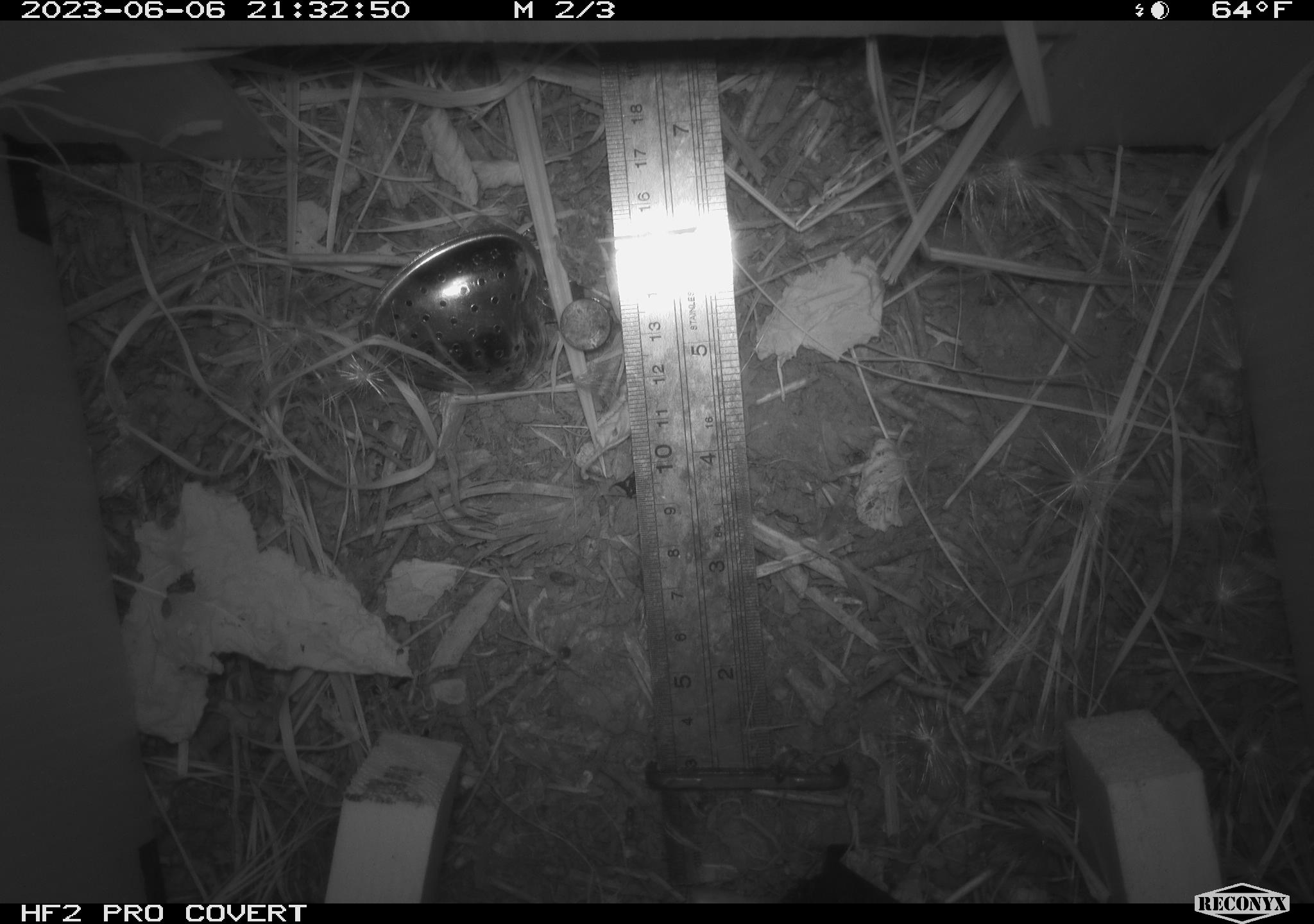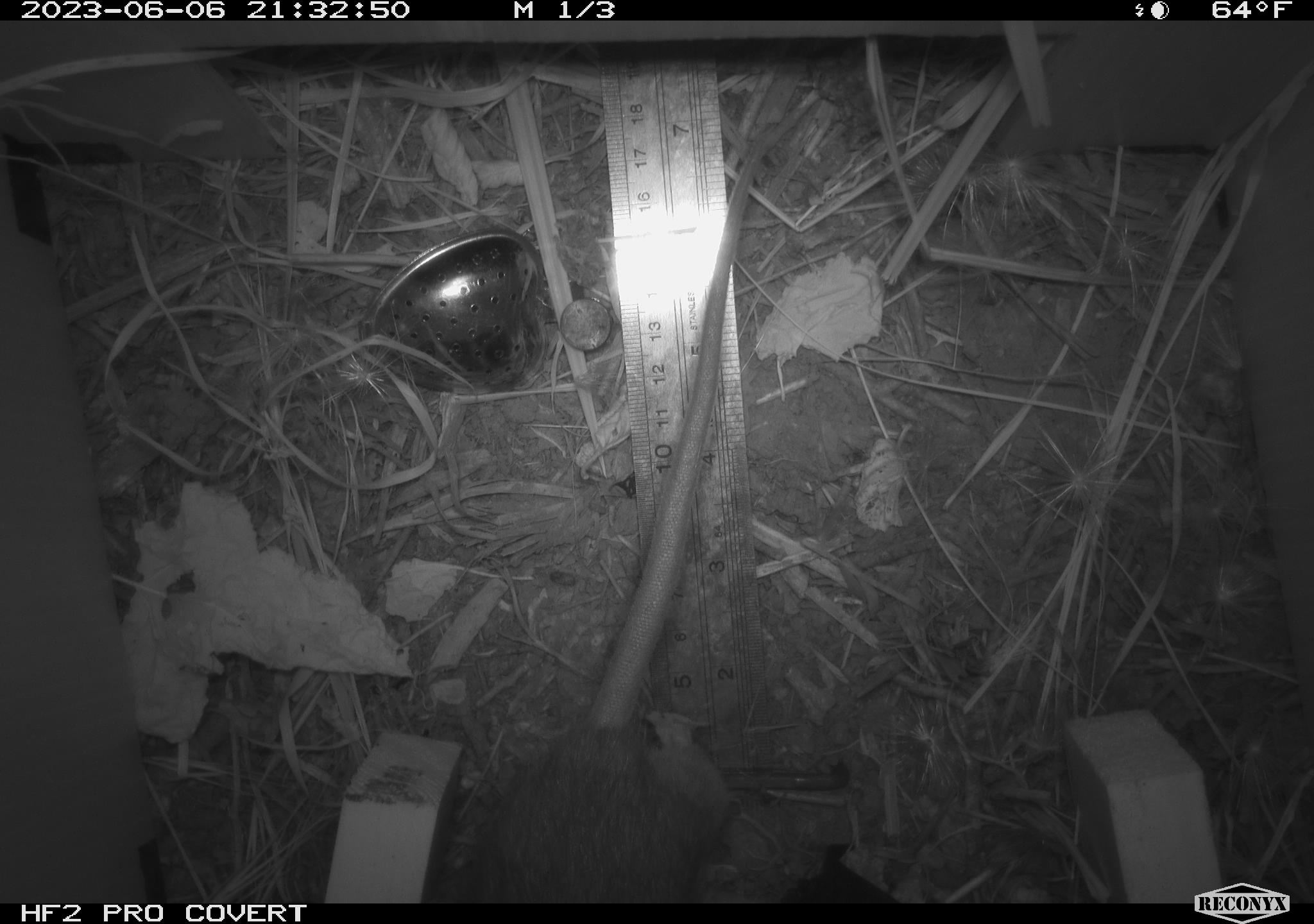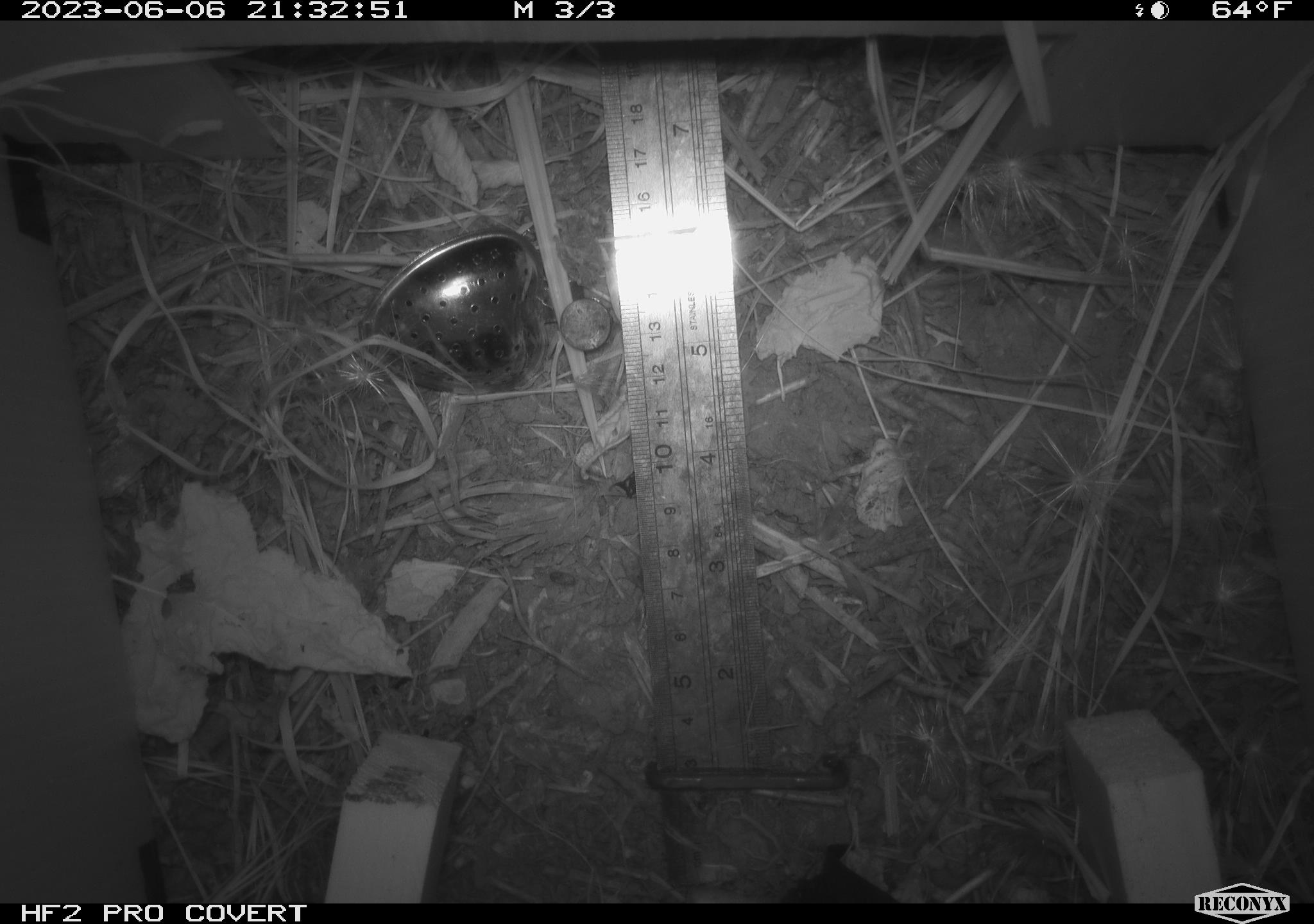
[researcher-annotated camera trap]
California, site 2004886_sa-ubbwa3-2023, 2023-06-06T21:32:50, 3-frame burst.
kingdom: Animalia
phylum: Chordata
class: Mammalia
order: Rodentia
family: Muridae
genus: Rattus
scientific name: Rattus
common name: rat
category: rattus species